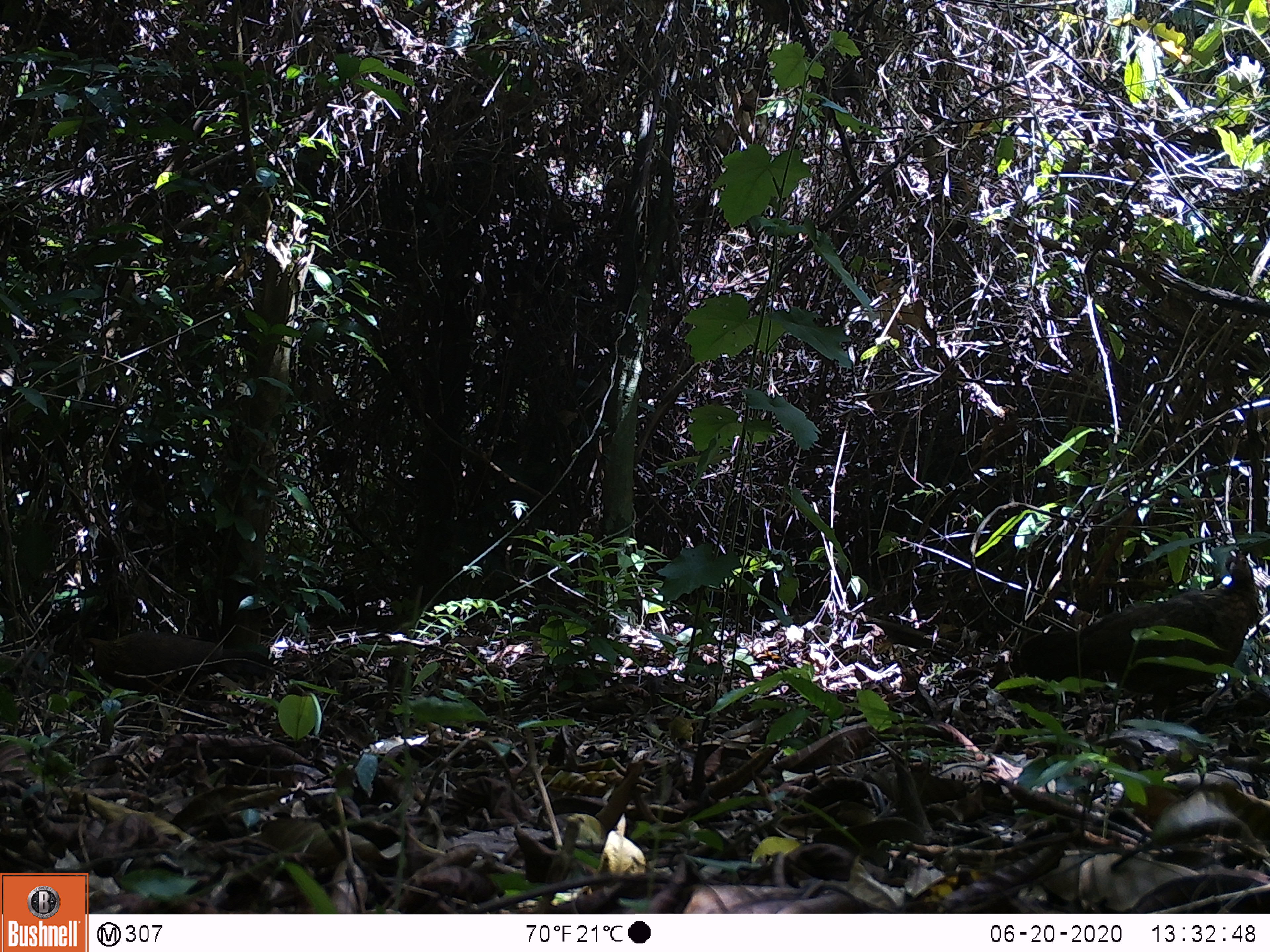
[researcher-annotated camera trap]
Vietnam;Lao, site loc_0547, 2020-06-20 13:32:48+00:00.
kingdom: Animalia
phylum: Chordata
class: Aves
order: Galliformes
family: Phasianidae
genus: Gallus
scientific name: Gallus gallus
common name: red junglefowl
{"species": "red junglefowl (Gallus gallus)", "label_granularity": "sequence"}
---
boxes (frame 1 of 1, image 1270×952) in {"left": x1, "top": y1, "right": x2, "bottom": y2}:
red junglefowl: {"left": 1017, "top": 552, "right": 1262, "bottom": 721}; {"left": 79, "top": 631, "right": 270, "bottom": 705}